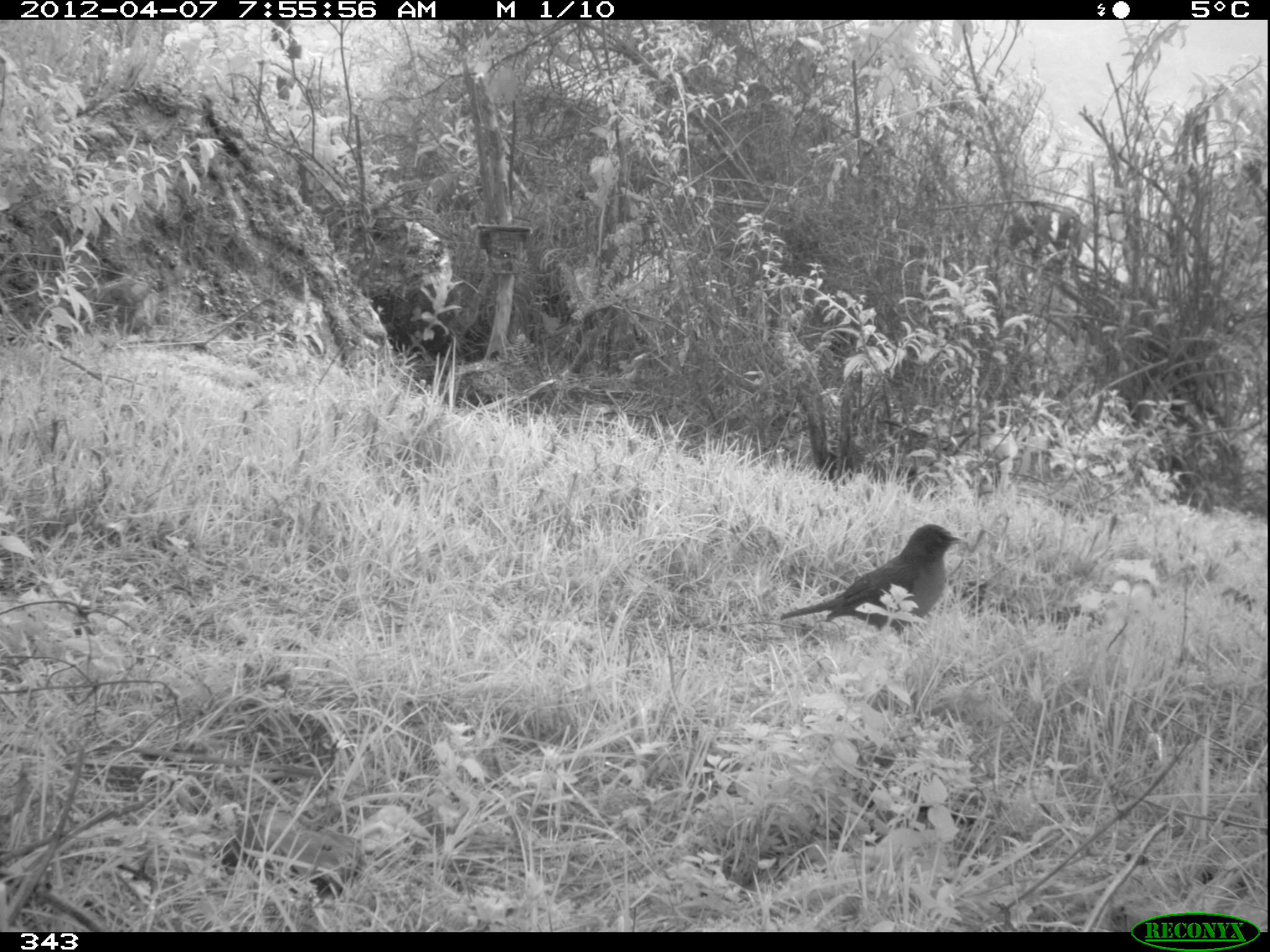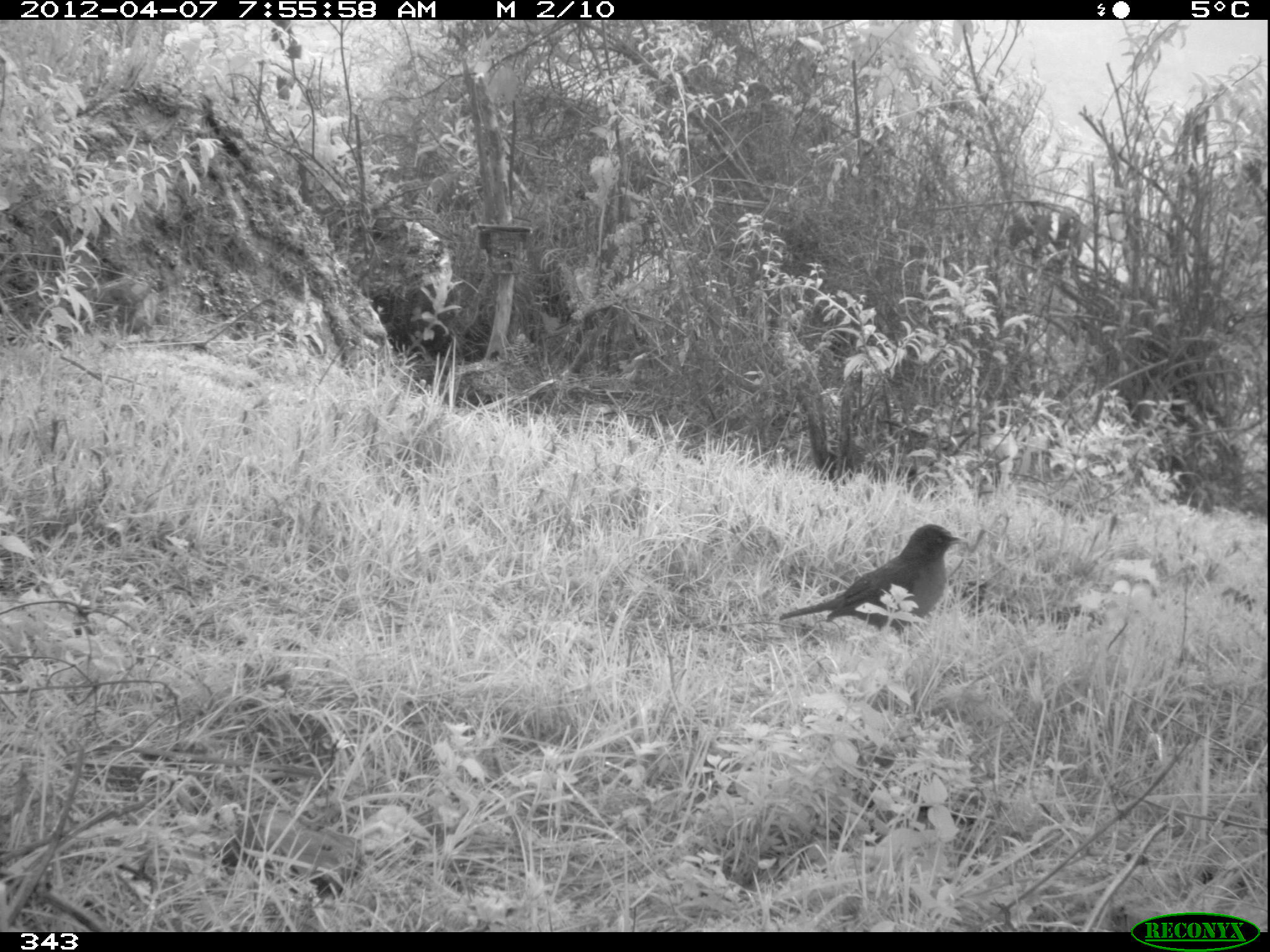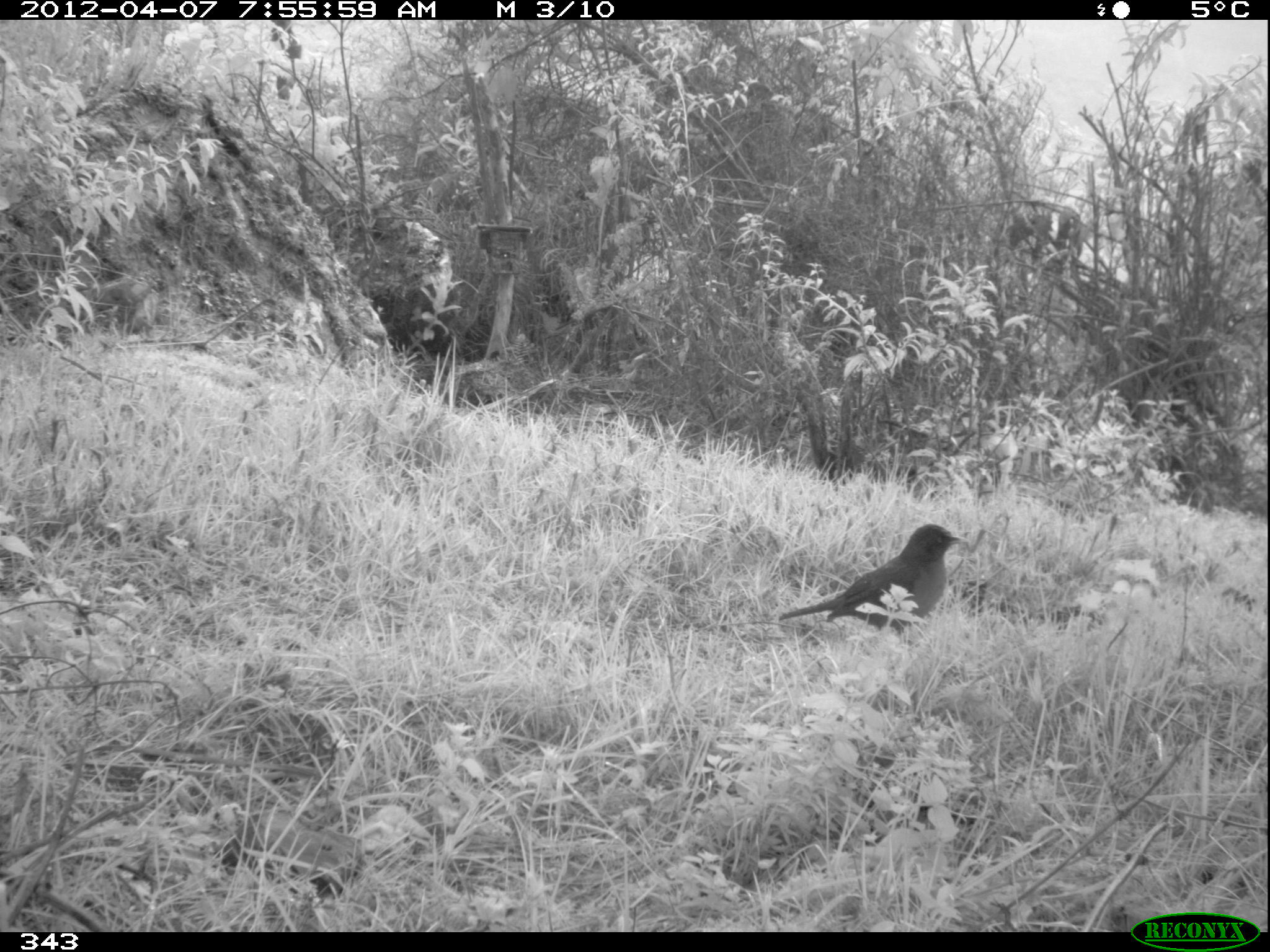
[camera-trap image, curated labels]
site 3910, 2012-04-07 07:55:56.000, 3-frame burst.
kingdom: Animalia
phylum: Chordata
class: Aves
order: Passeriformes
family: Turdidae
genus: Turdus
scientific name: Turdus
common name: true thrushes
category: turdus sp